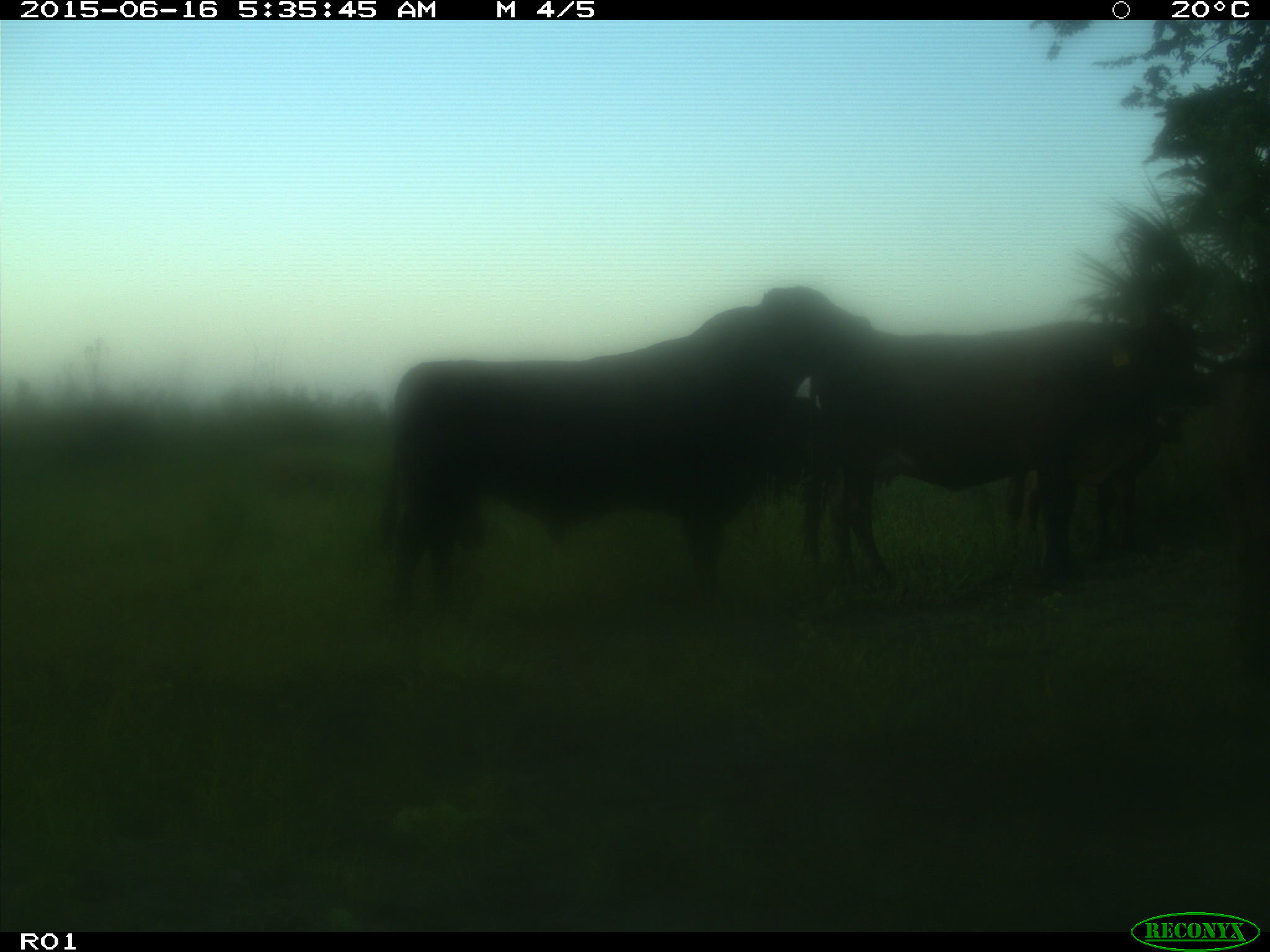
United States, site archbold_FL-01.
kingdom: Animalia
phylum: Chordata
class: Mammalia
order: Artiodactyla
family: Bovidae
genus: Bos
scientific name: Bos taurus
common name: domestic cow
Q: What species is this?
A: Bos taurus (domestic cow).